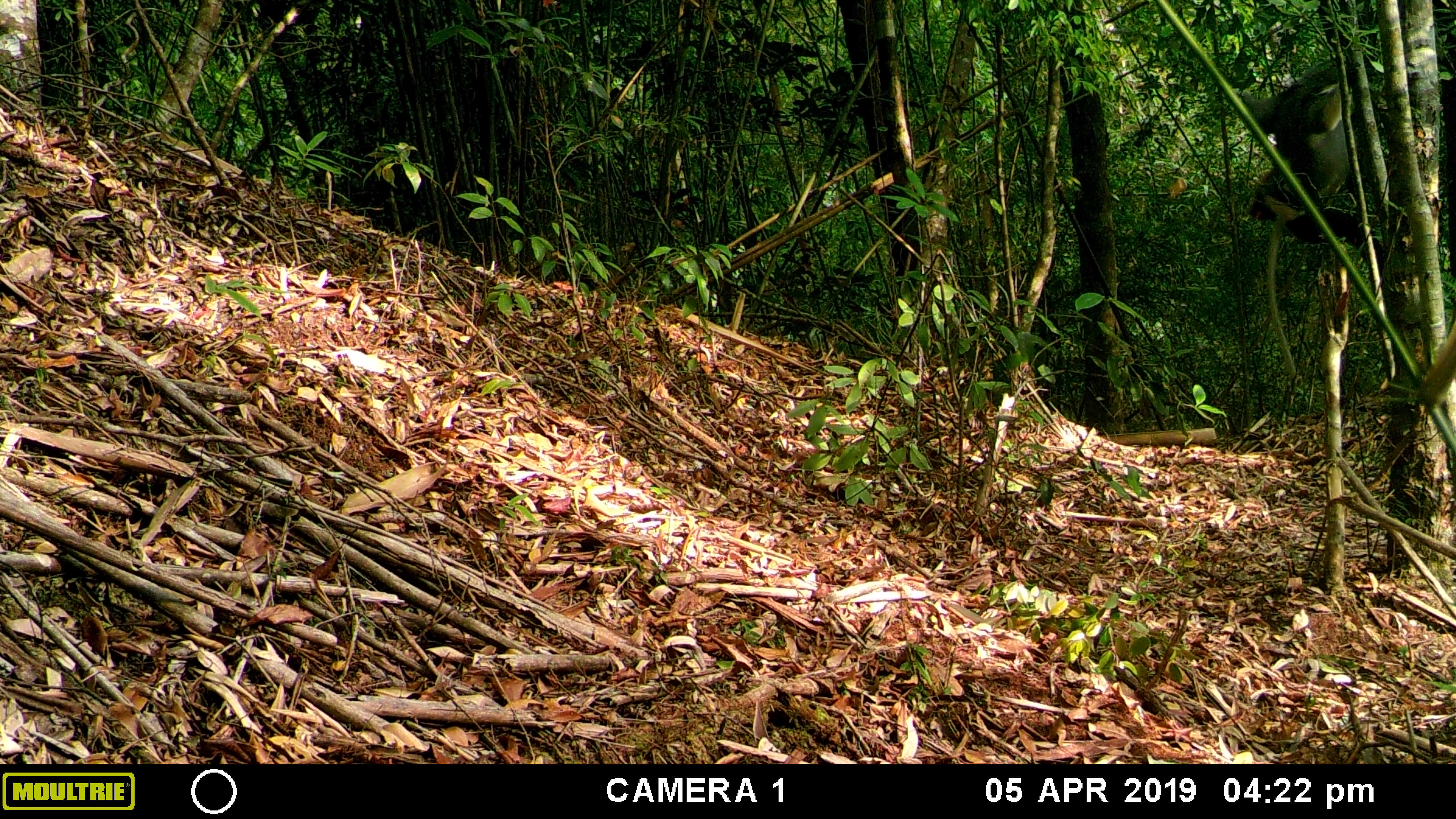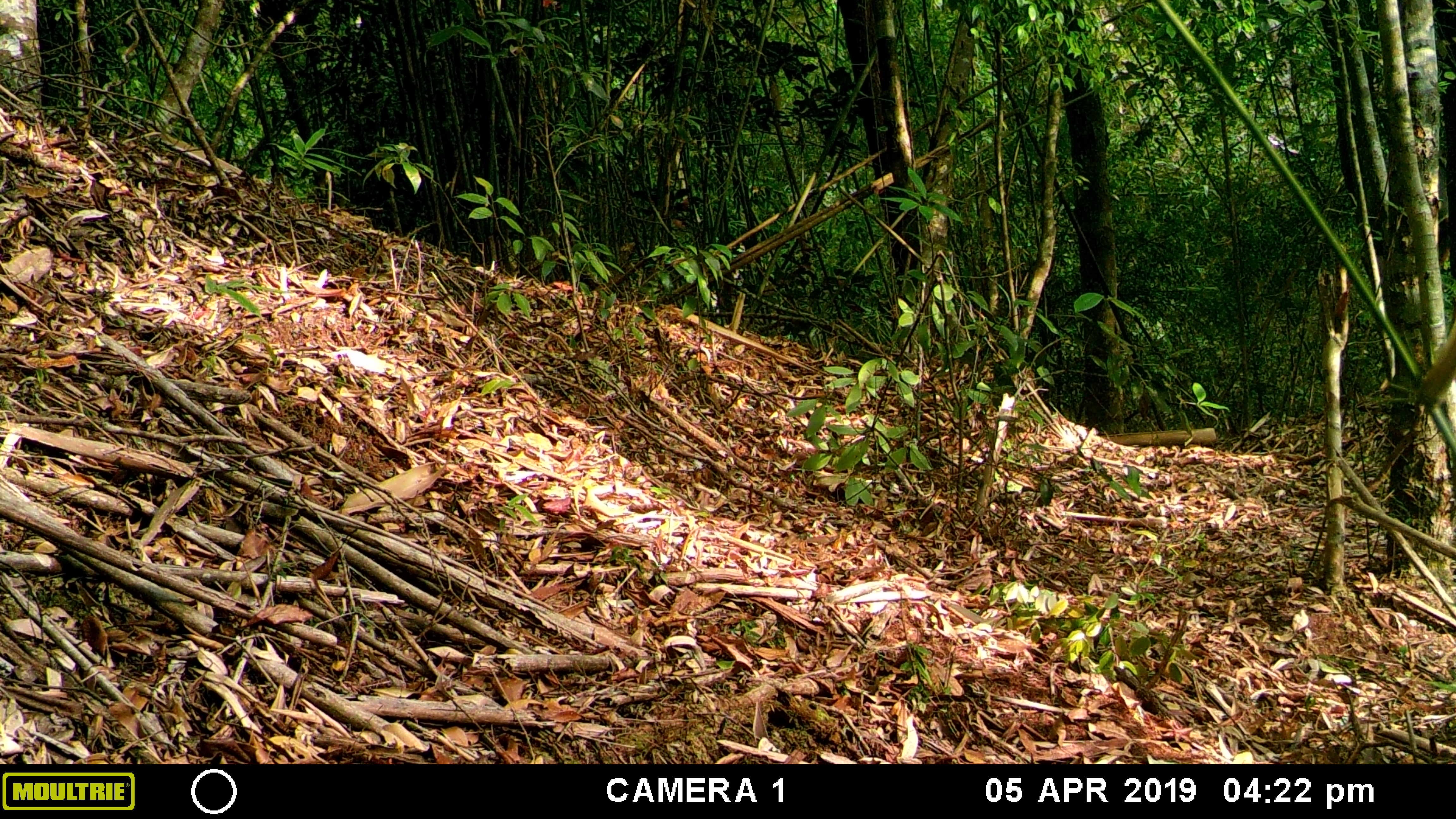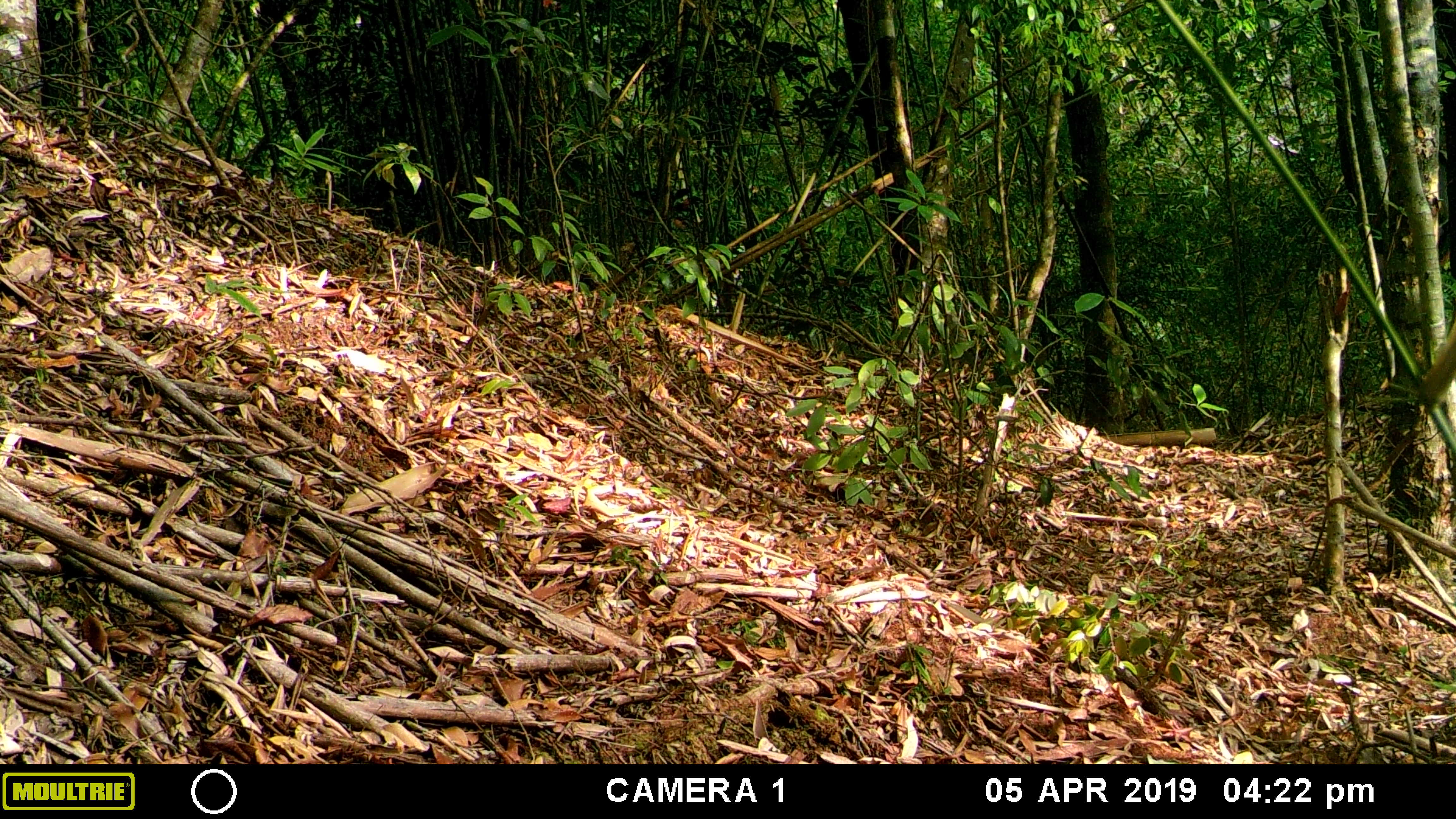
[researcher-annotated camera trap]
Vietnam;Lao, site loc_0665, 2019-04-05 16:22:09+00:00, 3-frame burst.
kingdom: Animalia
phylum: Chordata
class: Mammalia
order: Primates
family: Cercopithecidae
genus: Pygathrix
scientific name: Pygathrix nemaeus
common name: red-shanked douc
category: red shanked douc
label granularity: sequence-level